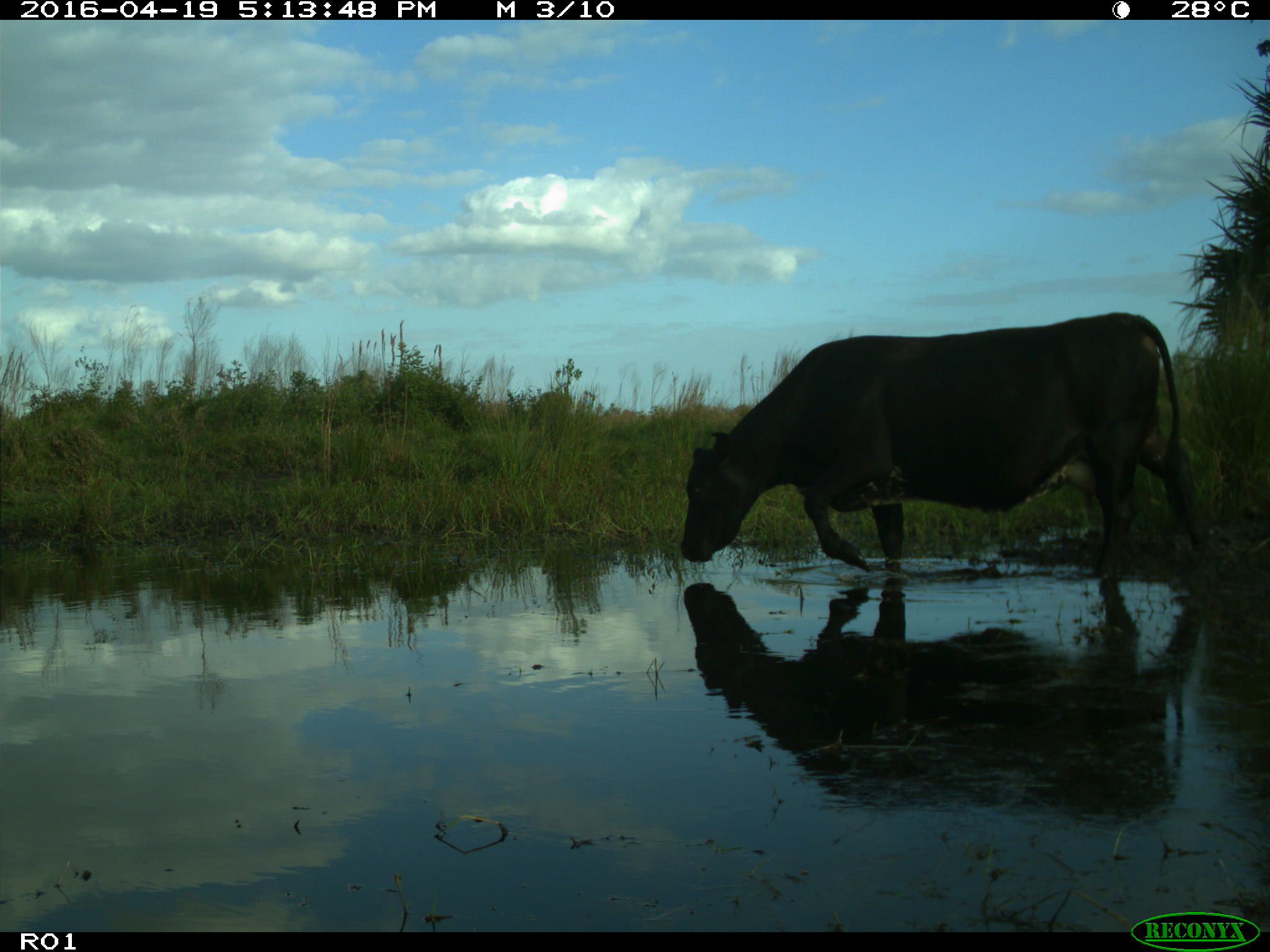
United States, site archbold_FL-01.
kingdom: Animalia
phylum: Chordata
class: Mammalia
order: Artiodactyla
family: Bovidae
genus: Bos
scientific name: Bos taurus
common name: domestic cow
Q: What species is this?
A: Bos taurus (domestic cow).